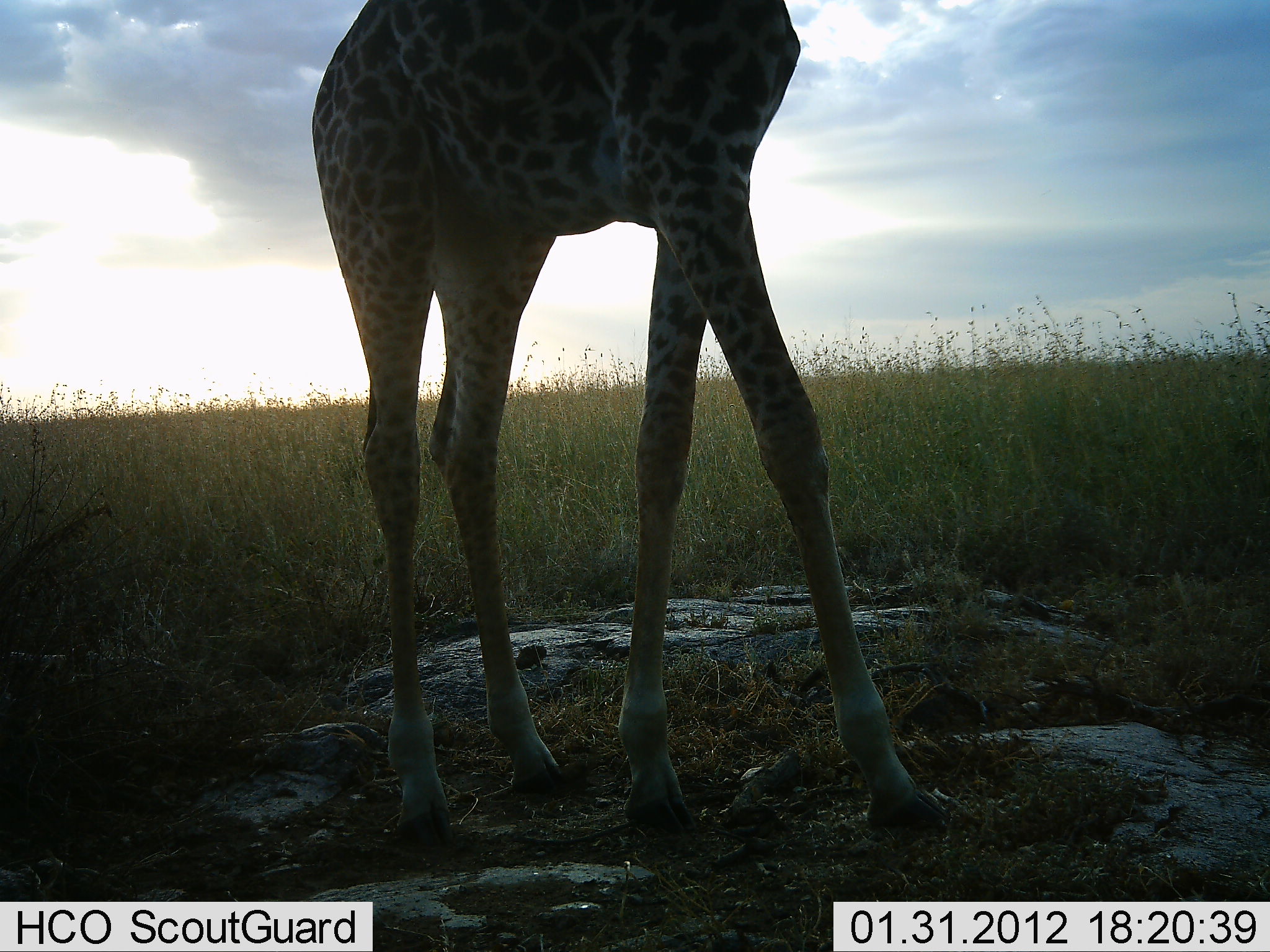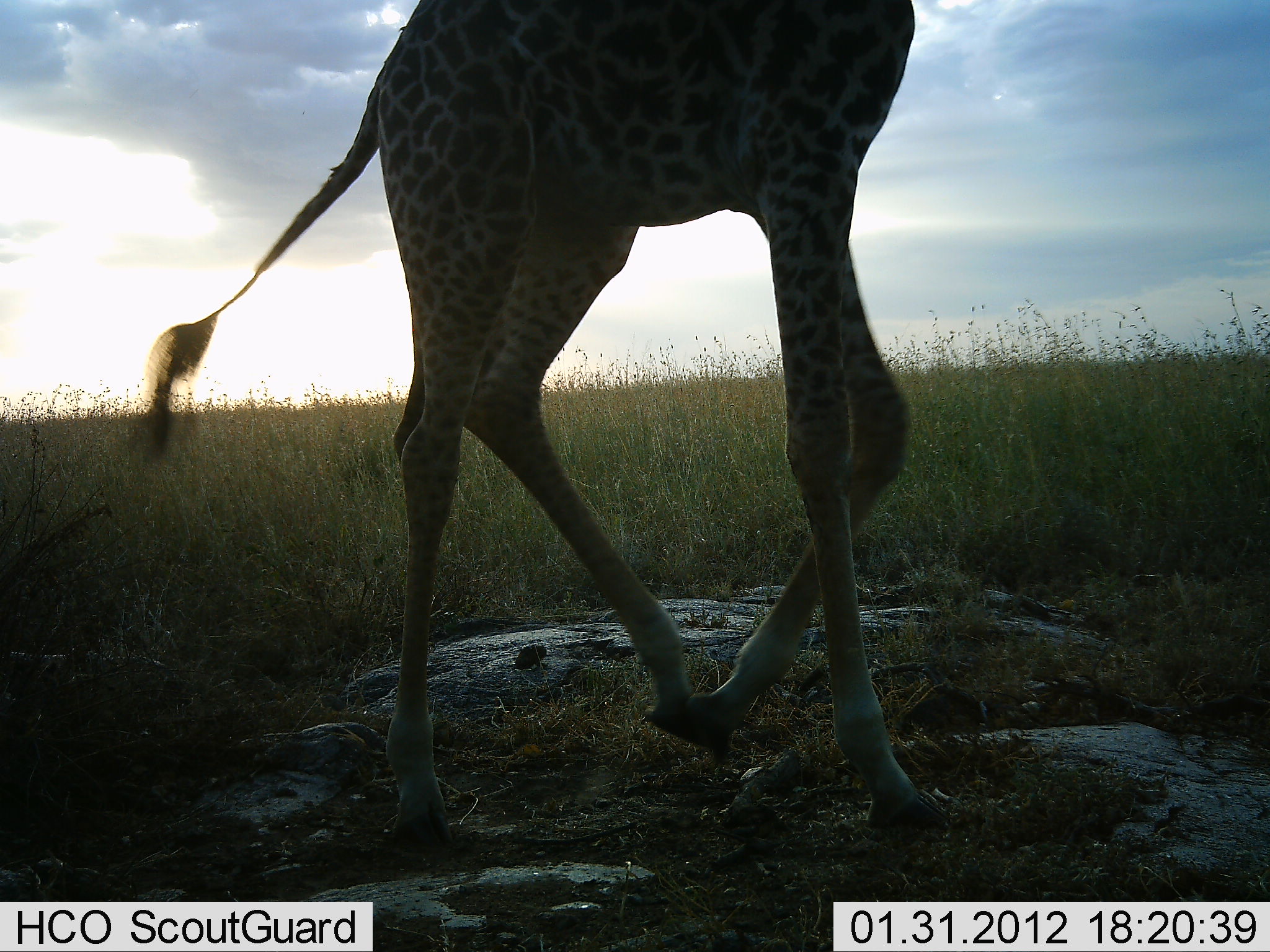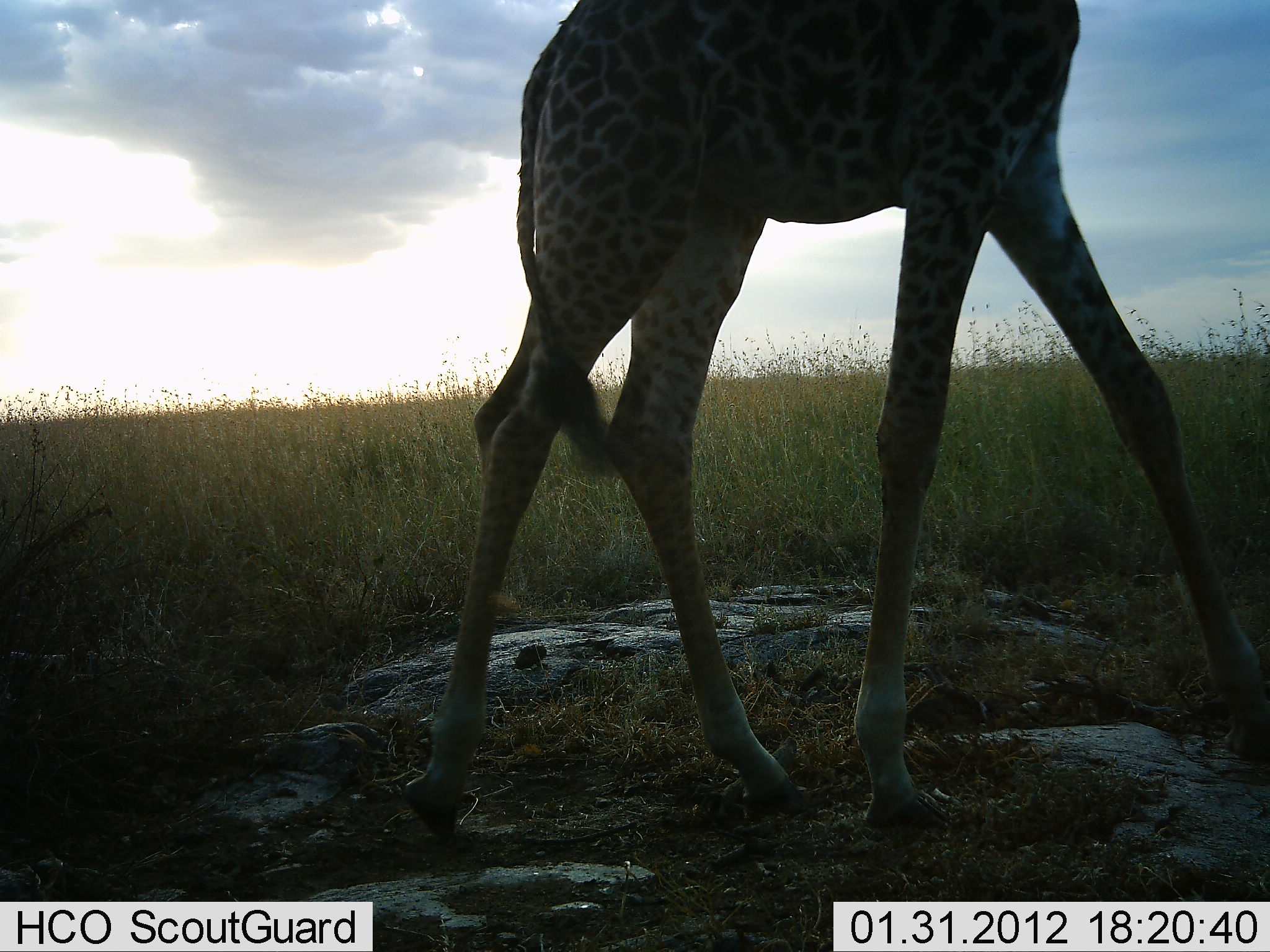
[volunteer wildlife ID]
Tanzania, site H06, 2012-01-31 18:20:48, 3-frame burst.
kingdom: Animalia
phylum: Chordata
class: Mammalia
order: Artiodactyla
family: Giraffidae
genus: Giraffa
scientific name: Giraffa camelopardalis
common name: giraffe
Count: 1.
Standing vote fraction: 0%.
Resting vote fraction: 0%.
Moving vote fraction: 100%.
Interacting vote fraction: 0%.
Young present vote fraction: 0%.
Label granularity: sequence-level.